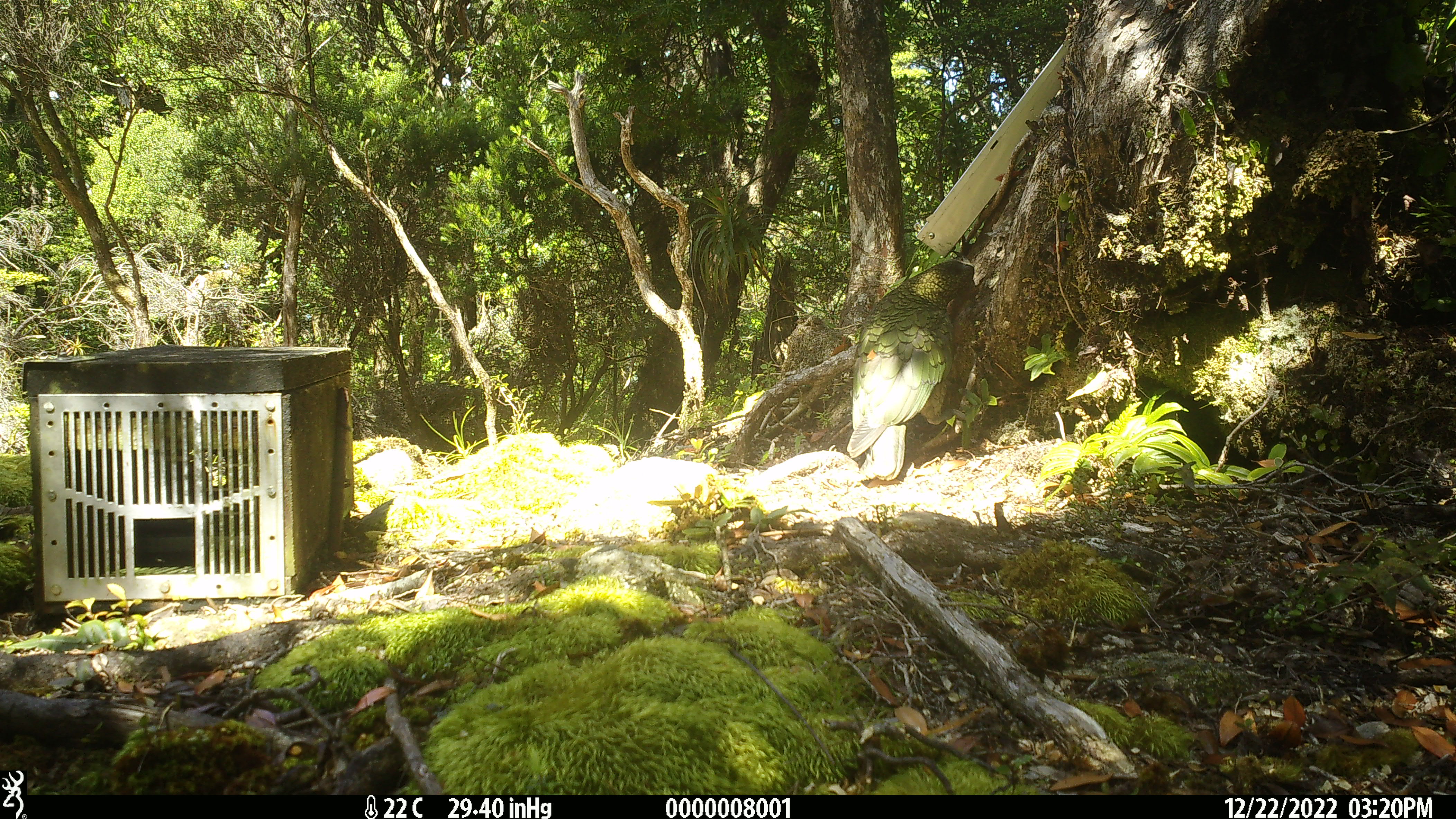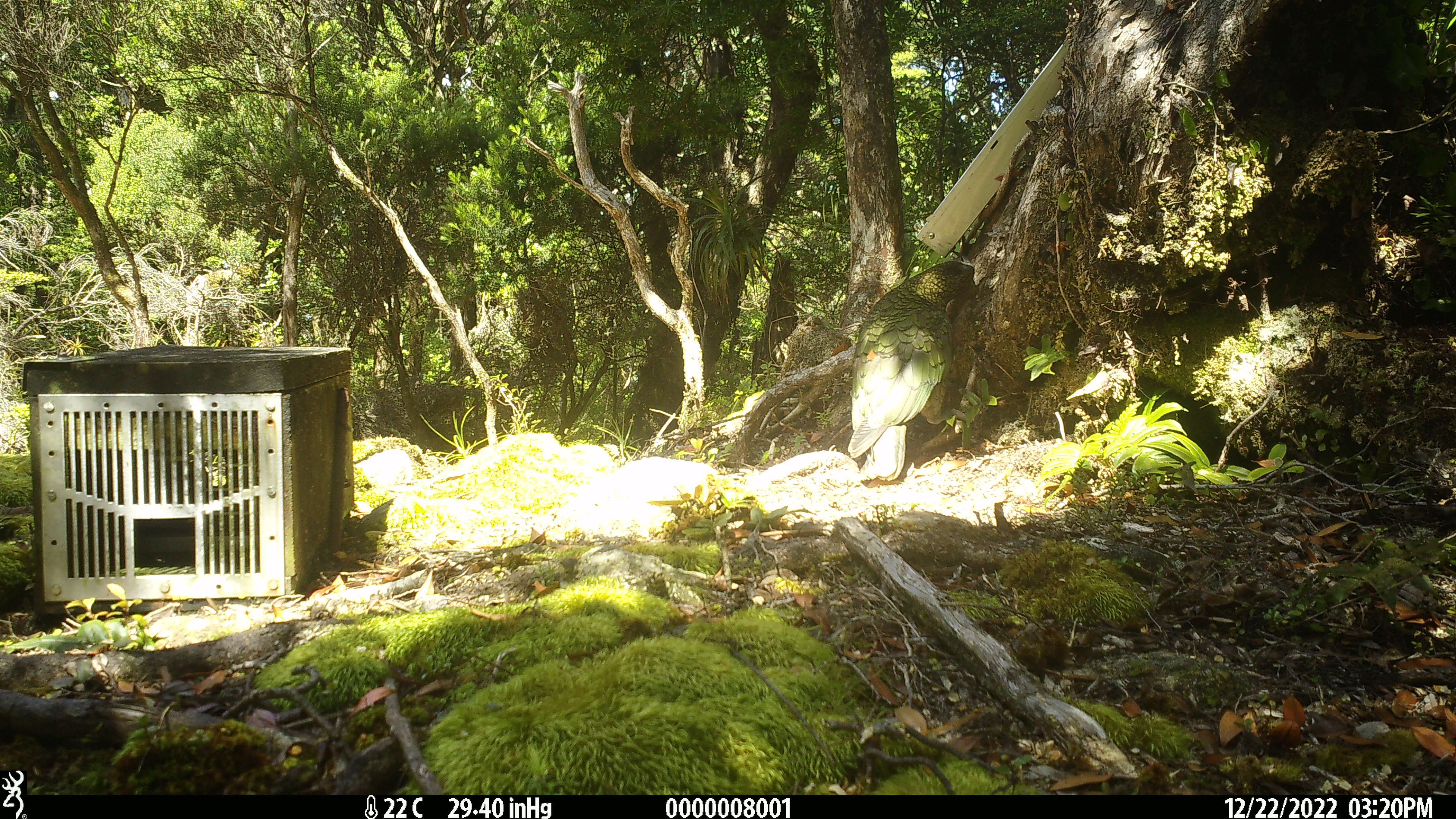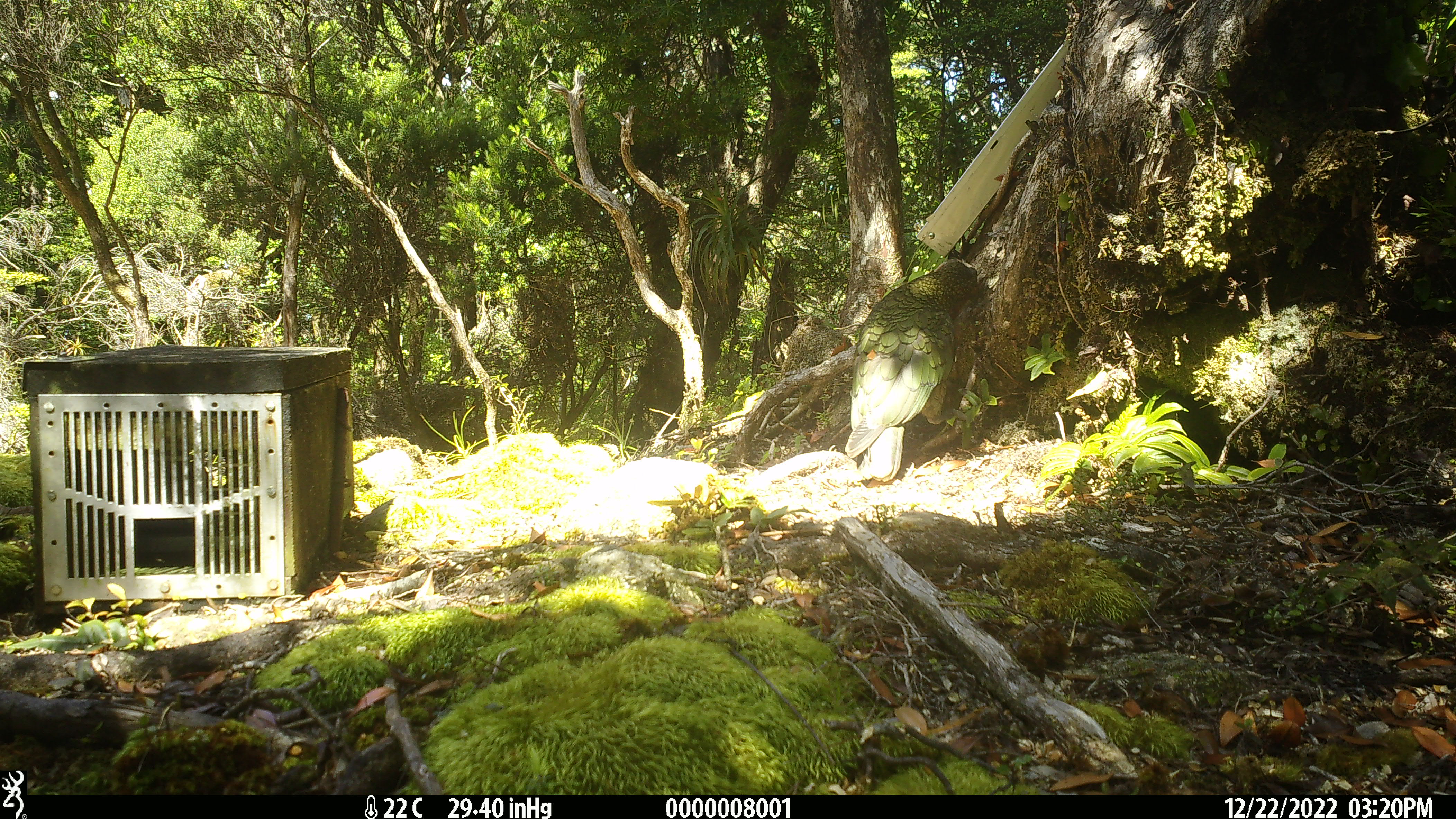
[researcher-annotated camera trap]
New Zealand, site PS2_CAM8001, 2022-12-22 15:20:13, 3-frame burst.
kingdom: Animalia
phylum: Chordata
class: Aves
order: Psittaciformes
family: Strigopidae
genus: Nestor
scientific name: Nestor notabilis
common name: kea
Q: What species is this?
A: Kea (Nestor notabilis).